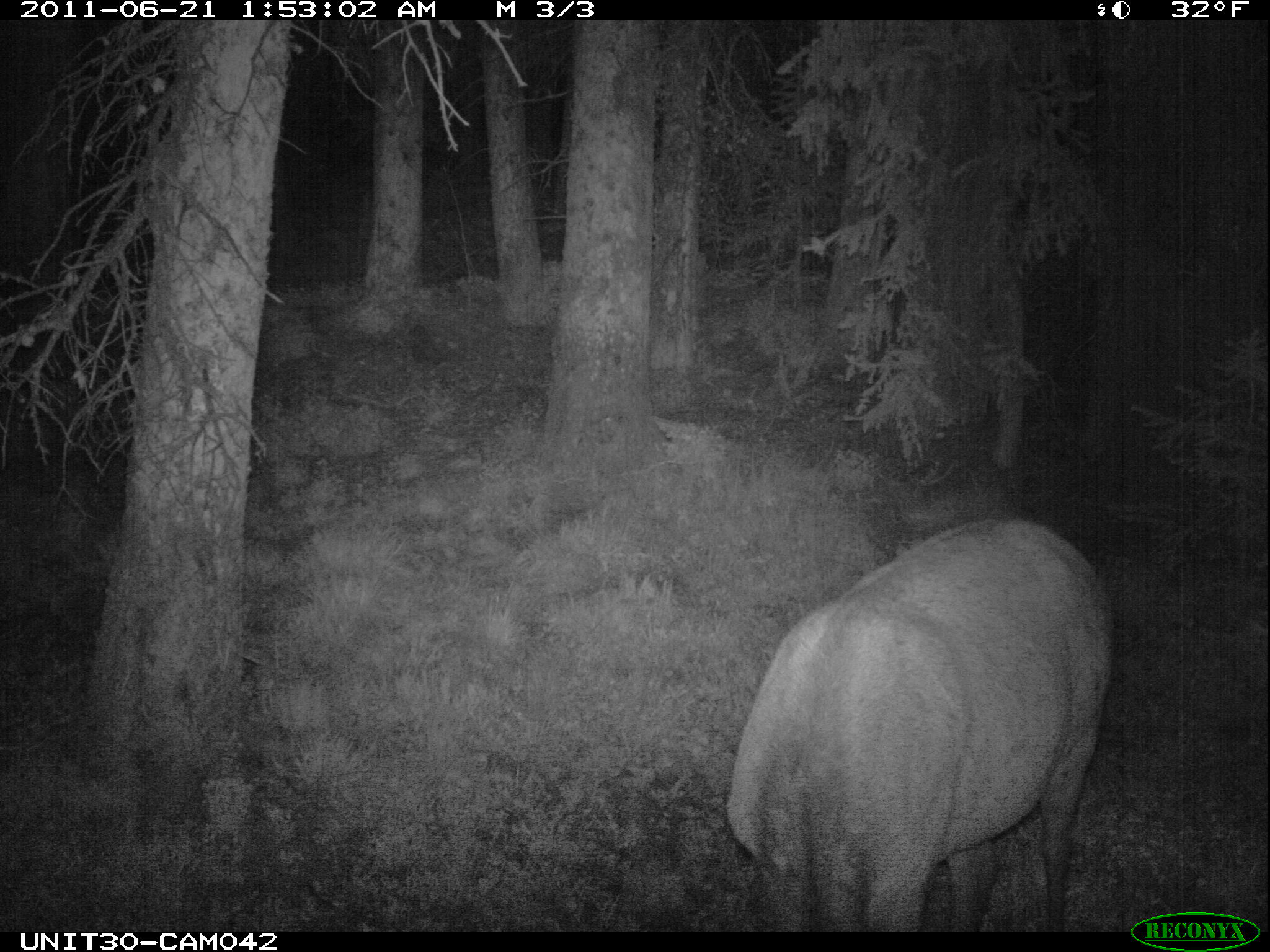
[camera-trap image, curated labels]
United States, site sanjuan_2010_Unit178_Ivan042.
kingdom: Animalia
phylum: Chordata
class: Mammalia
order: Artiodactyla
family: Cervidae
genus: Cervus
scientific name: Cervus elaphus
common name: red deer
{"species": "Cervus elaphus (red deer)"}